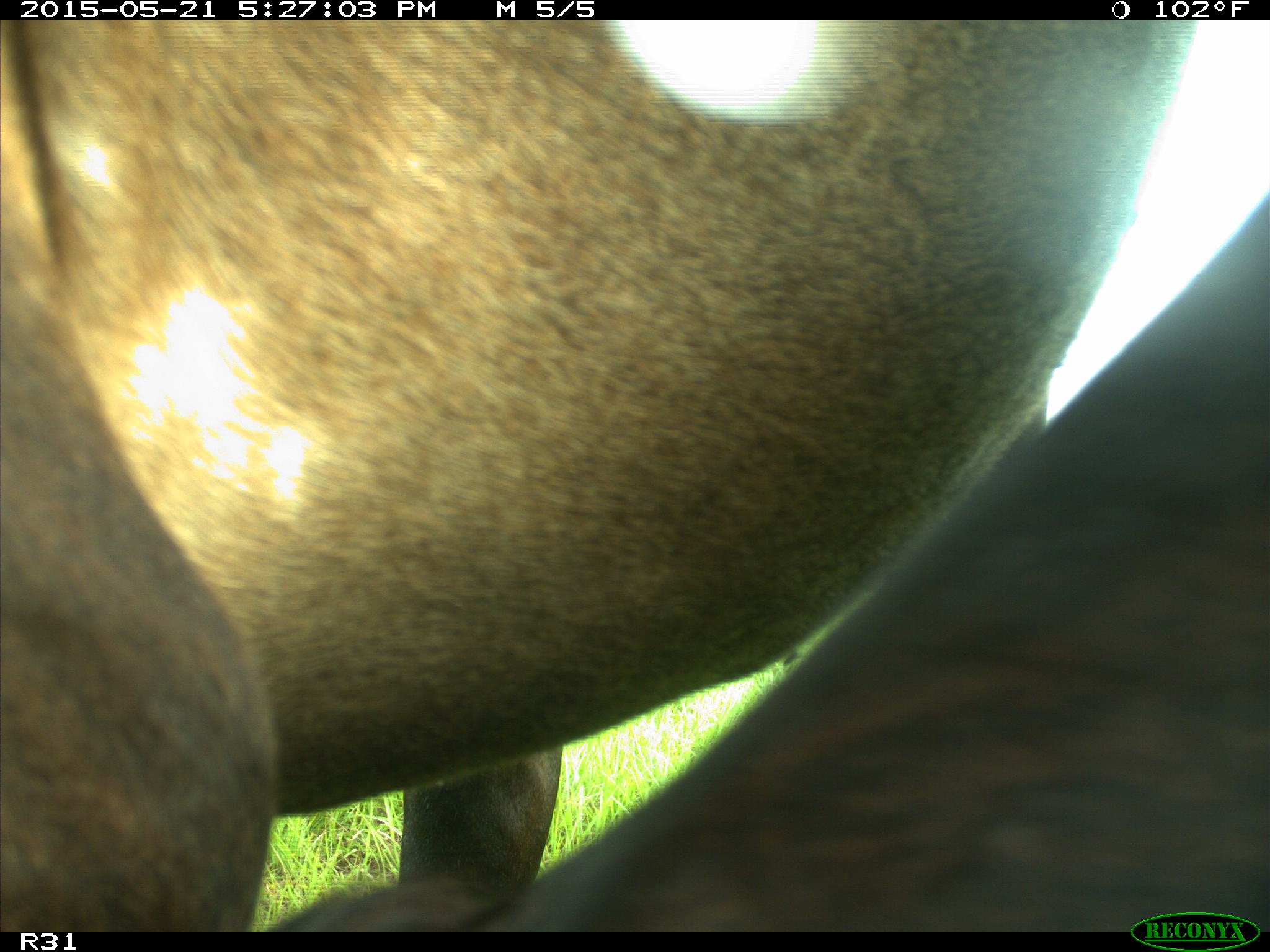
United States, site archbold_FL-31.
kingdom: Animalia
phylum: Chordata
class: Mammalia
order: Artiodactyla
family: Bovidae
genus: Bos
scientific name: Bos taurus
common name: domestic cow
Bos taurus (domestic cow).